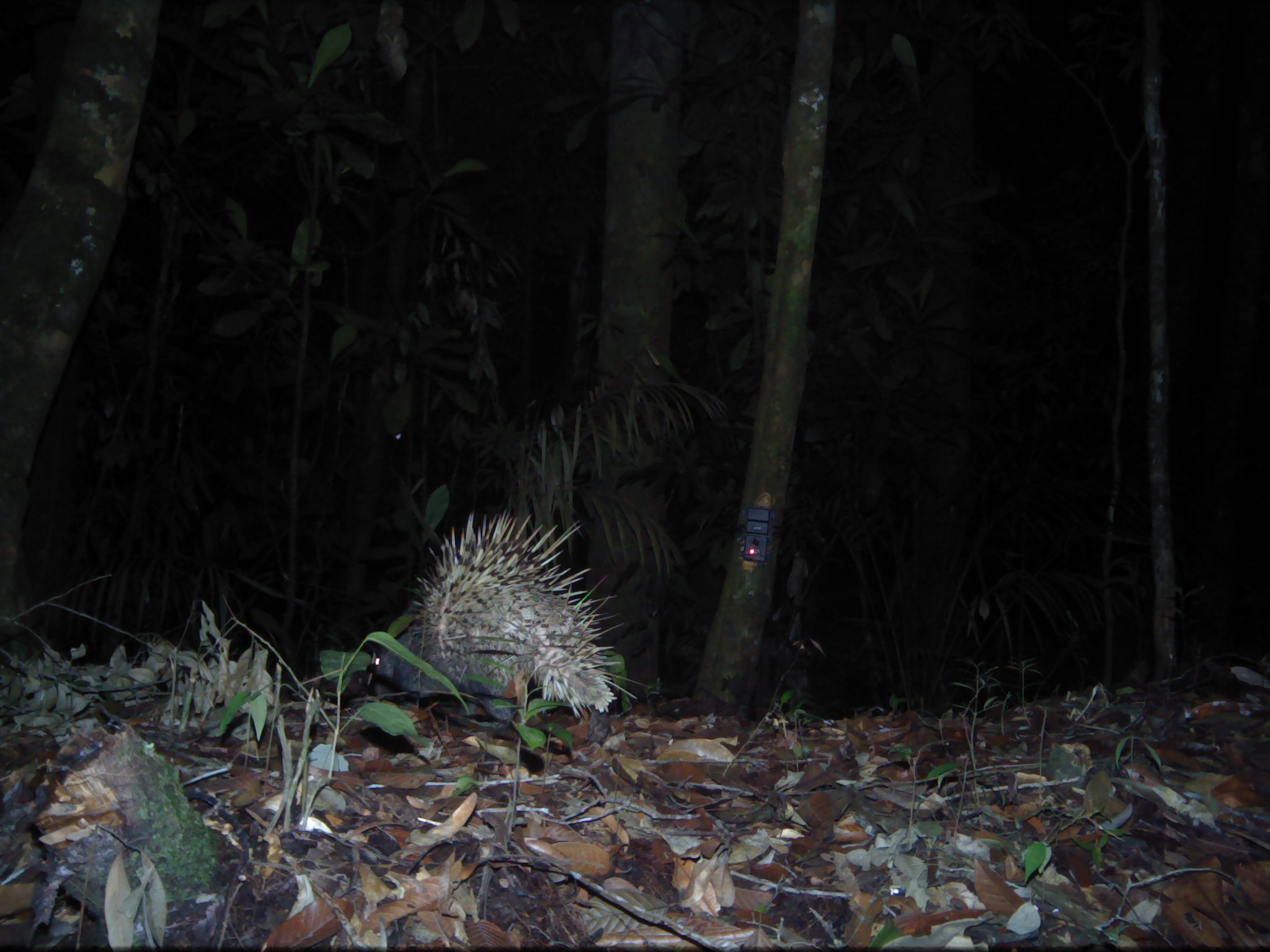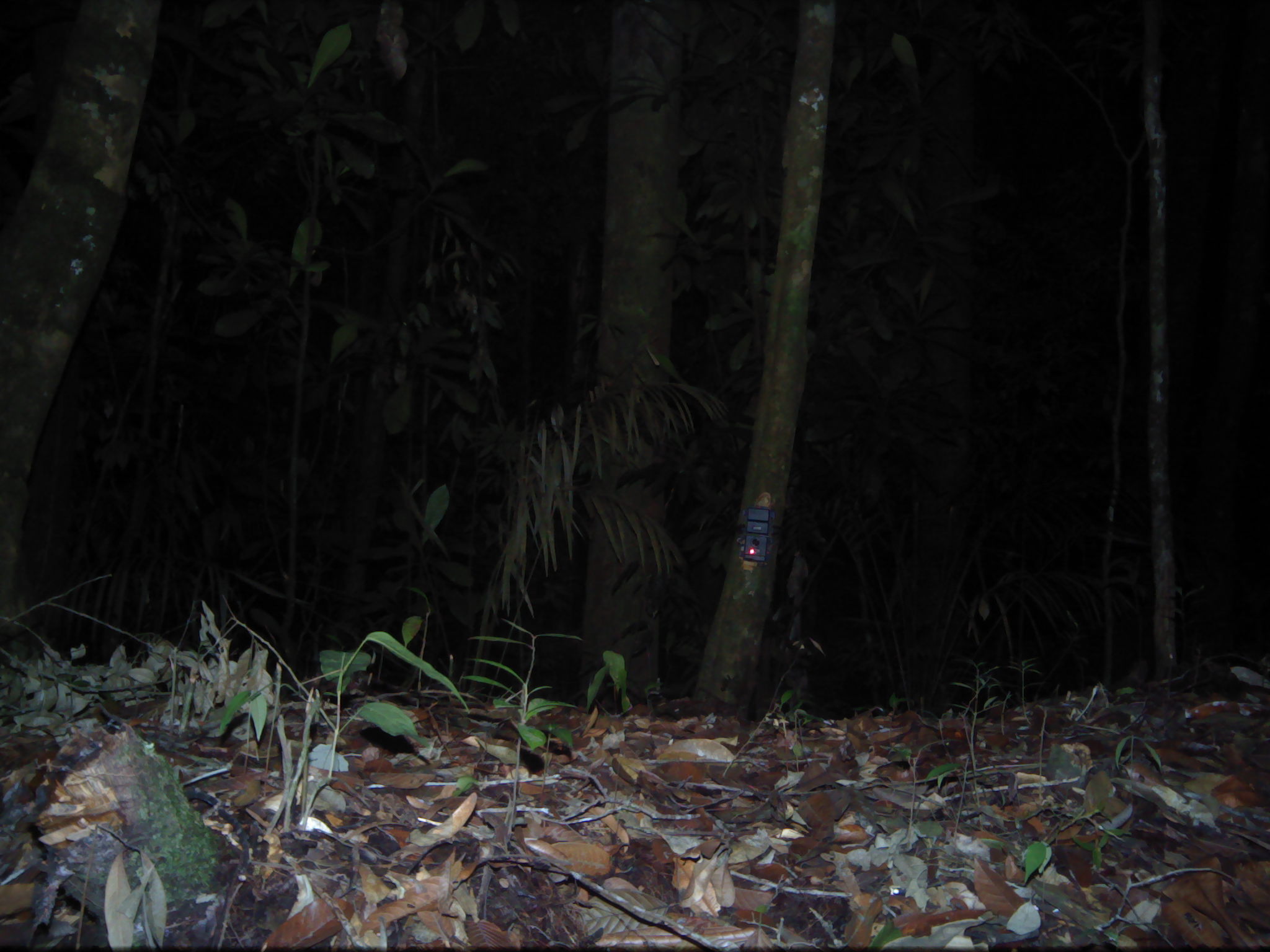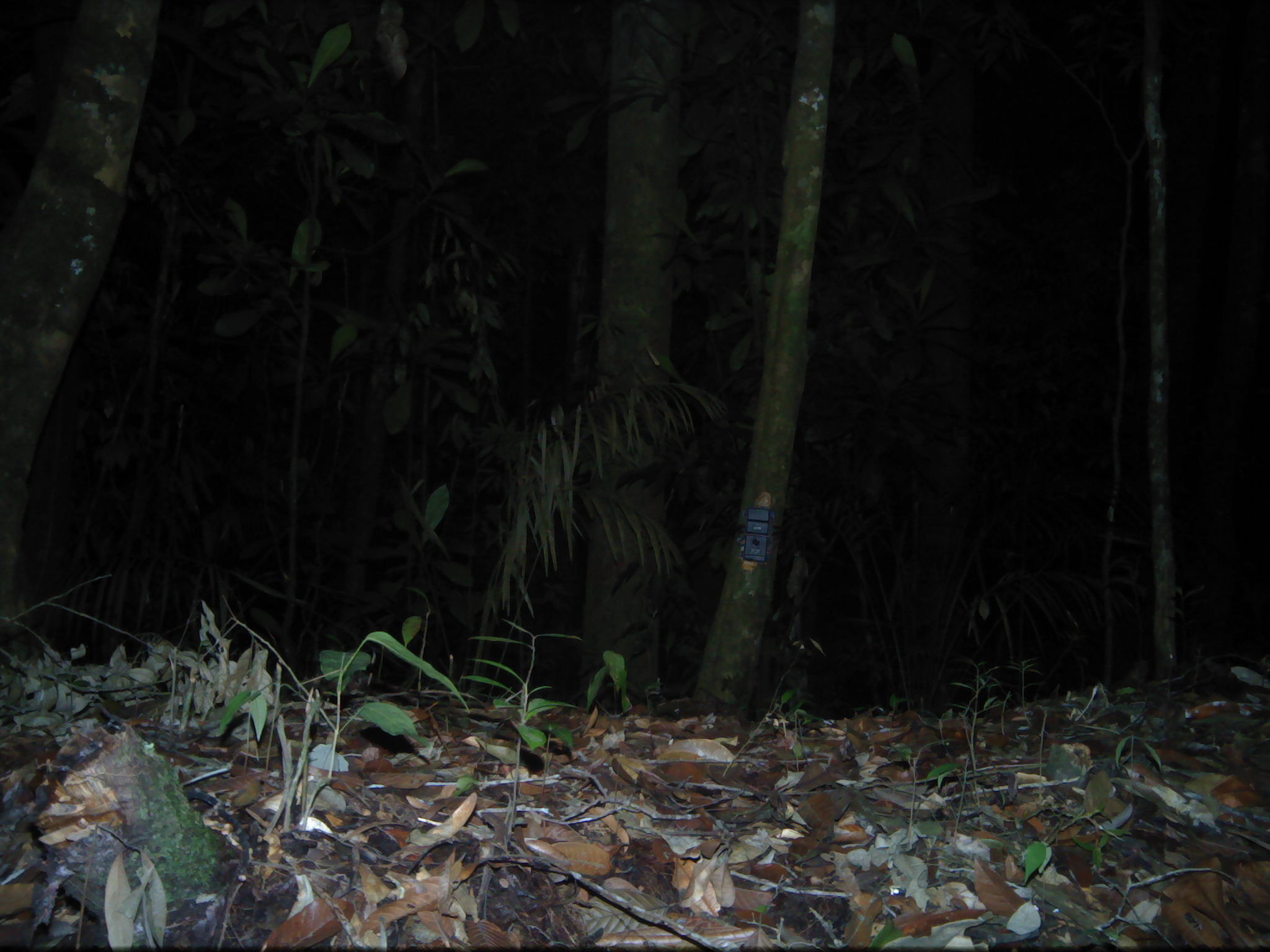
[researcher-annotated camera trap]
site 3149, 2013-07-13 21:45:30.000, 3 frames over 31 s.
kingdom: Animalia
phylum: Chordata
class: Mammalia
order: Rodentia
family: Hystricidae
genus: Hystrix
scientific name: Hystrix brachyura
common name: east asian porcupine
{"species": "Hystrix brachyura (east asian porcupine)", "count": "1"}